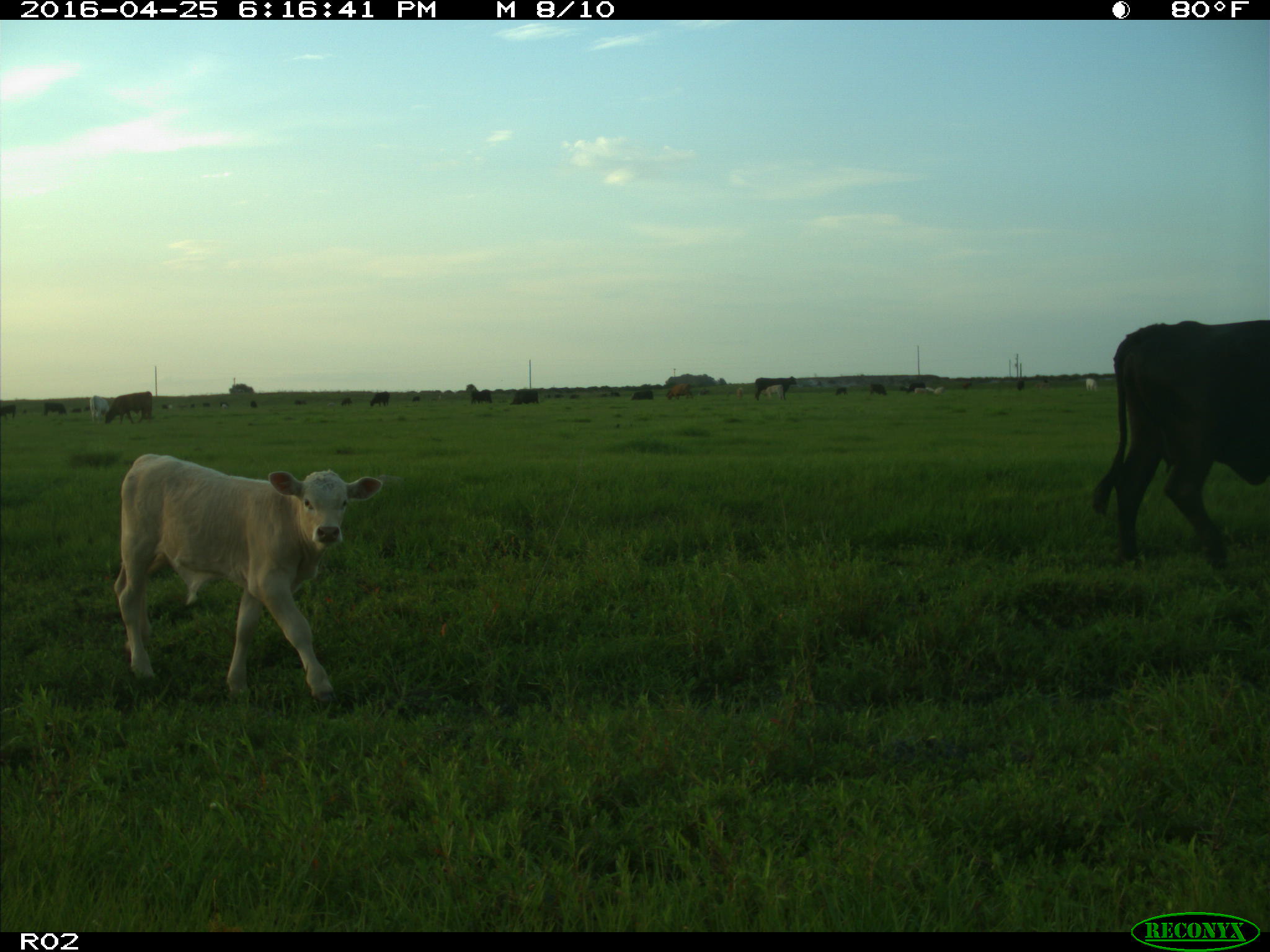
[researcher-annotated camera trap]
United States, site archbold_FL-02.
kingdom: Animalia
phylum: Chordata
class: Mammalia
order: Artiodactyla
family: Bovidae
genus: Bos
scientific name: Bos taurus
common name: domestic cow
Bos taurus (domestic cow).